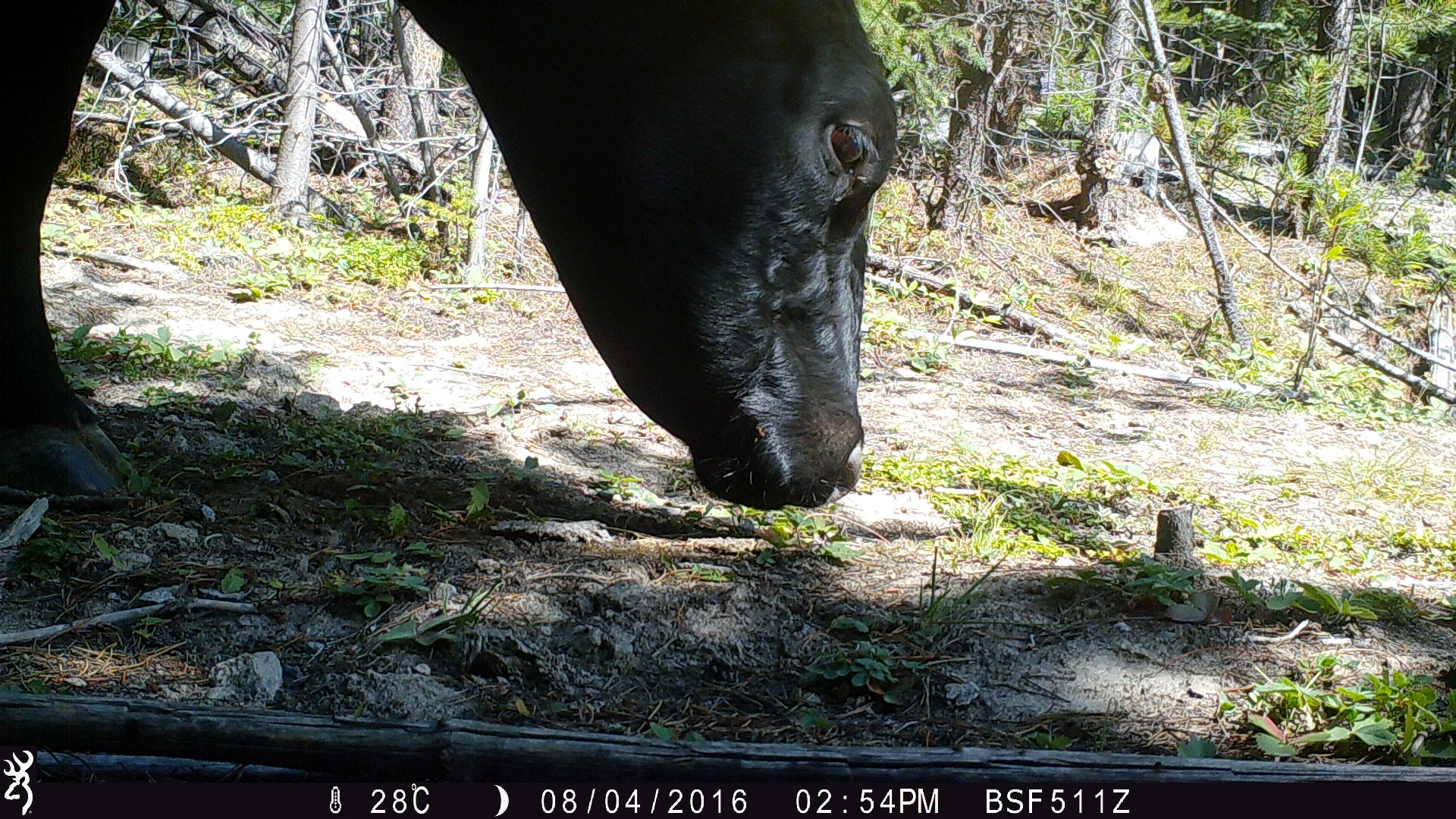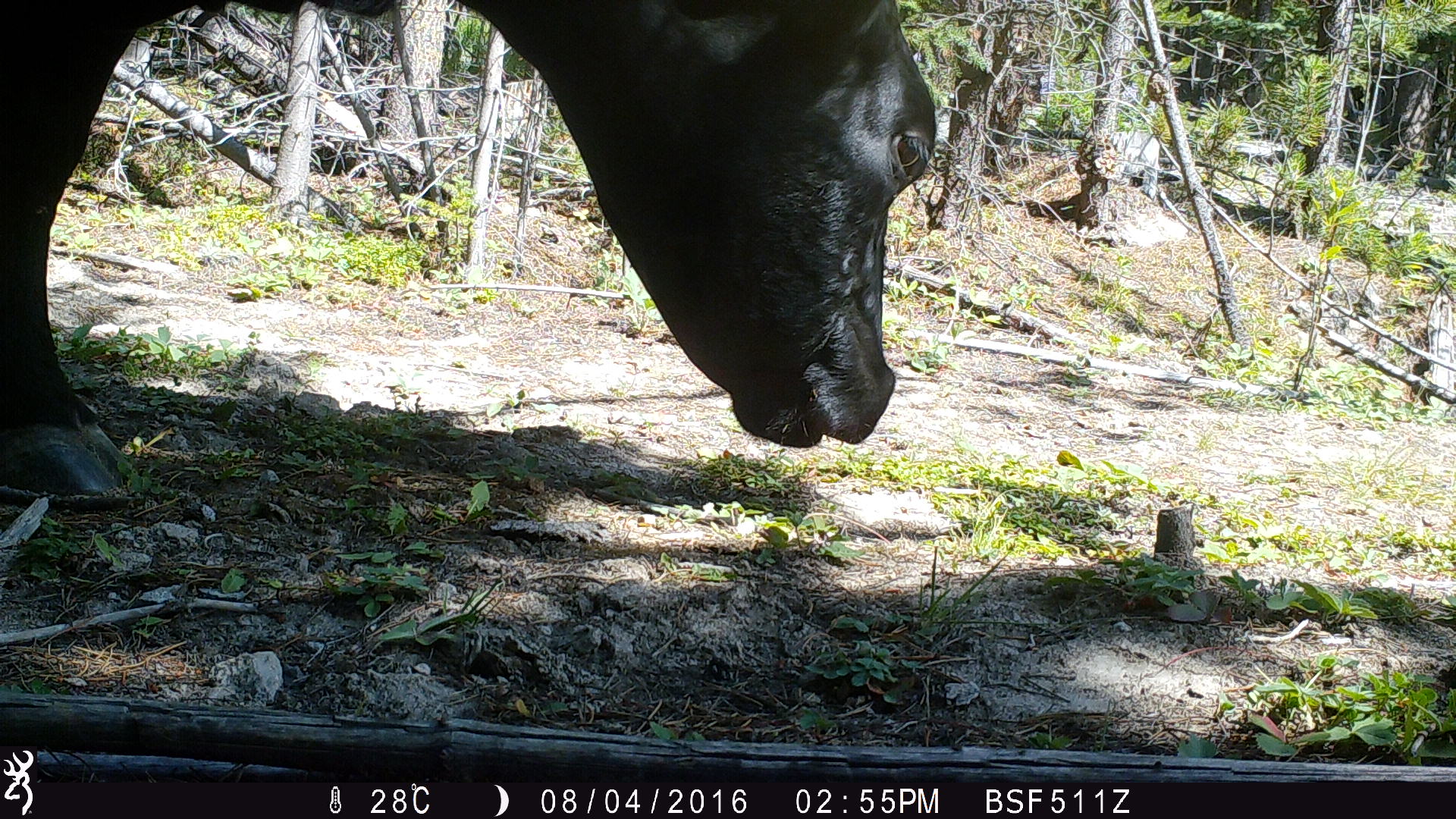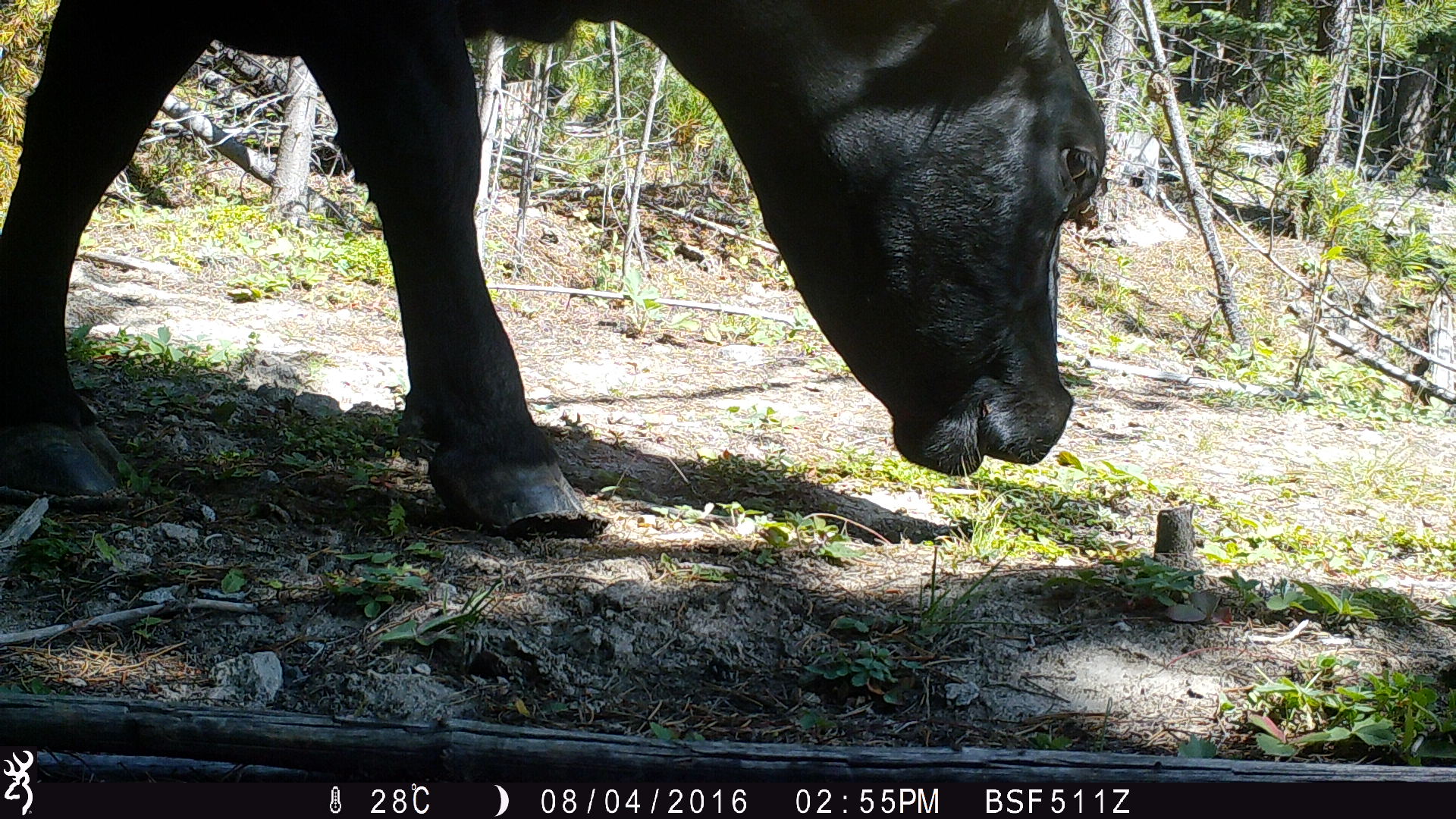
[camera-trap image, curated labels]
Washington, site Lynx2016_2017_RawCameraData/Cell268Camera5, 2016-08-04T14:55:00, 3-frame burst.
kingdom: Animalia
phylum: Chordata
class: Mammalia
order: Artiodactyla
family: Bovidae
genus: Bos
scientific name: Bos taurus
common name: domestic cattle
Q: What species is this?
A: Domestic cattle (Bos taurus).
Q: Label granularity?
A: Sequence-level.